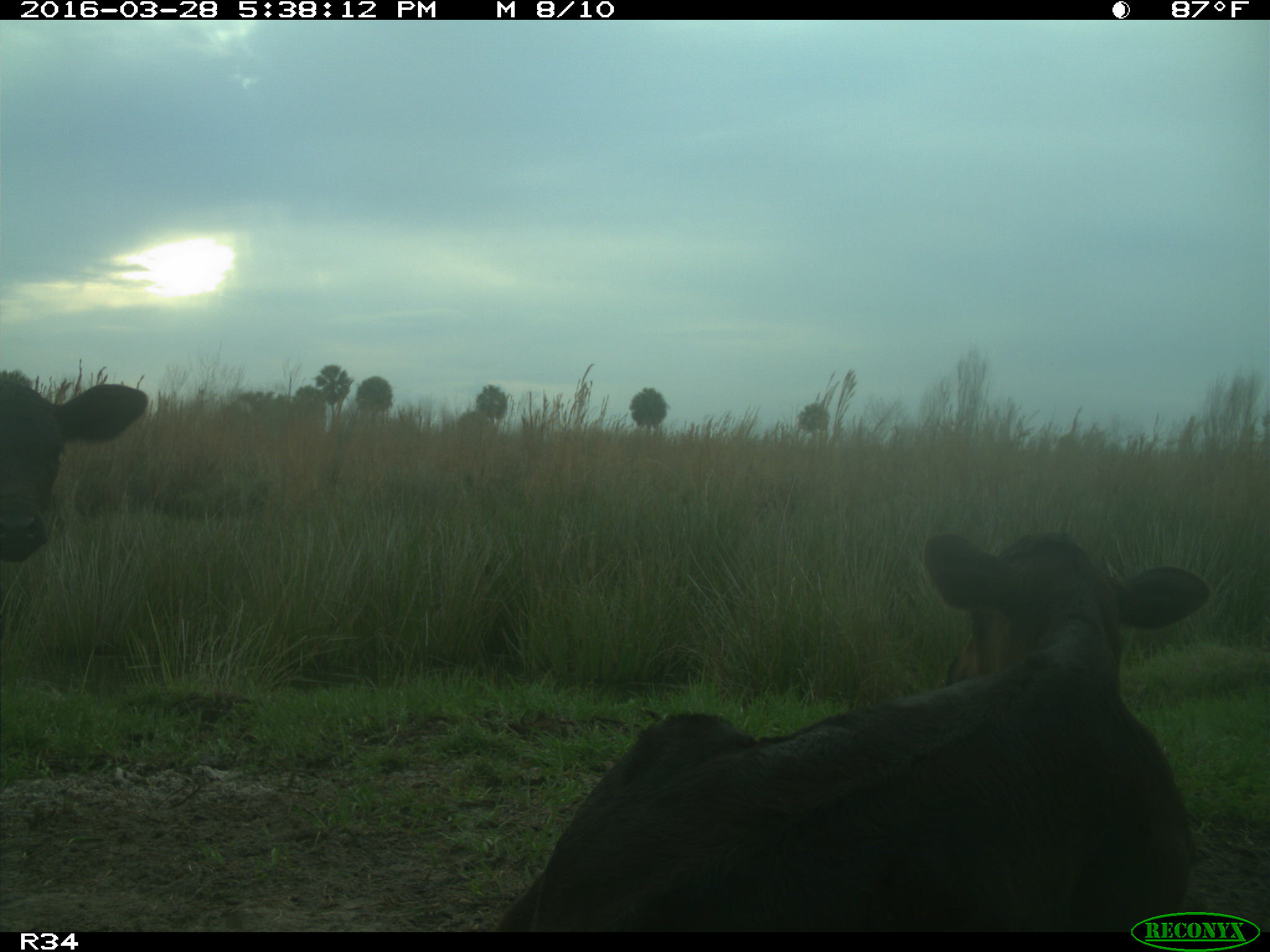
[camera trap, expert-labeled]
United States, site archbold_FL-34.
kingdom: Animalia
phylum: Chordata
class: Mammalia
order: Artiodactyla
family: Bovidae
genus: Bos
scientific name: Bos taurus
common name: domestic cow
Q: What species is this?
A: Bos taurus (domestic cow).